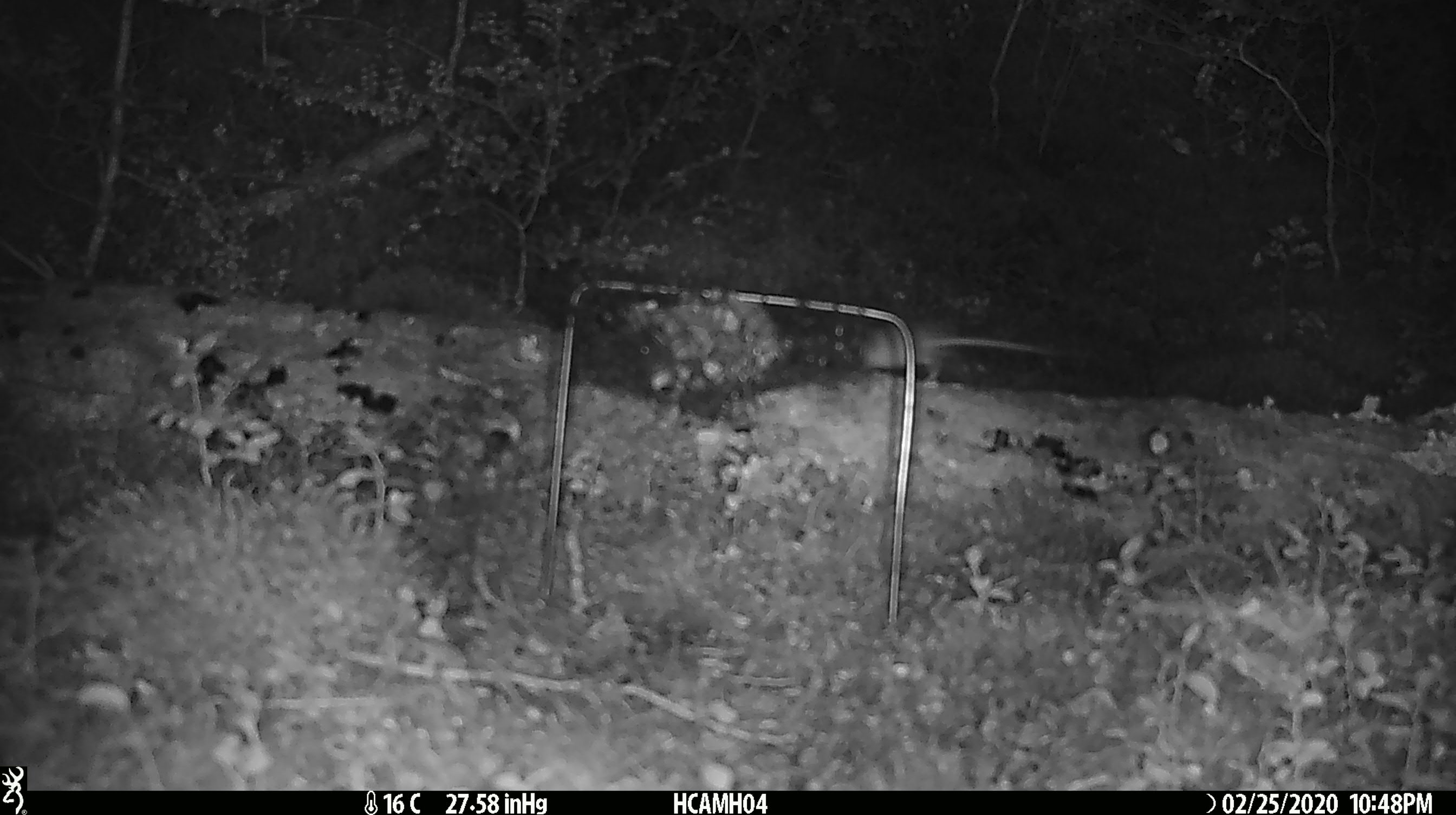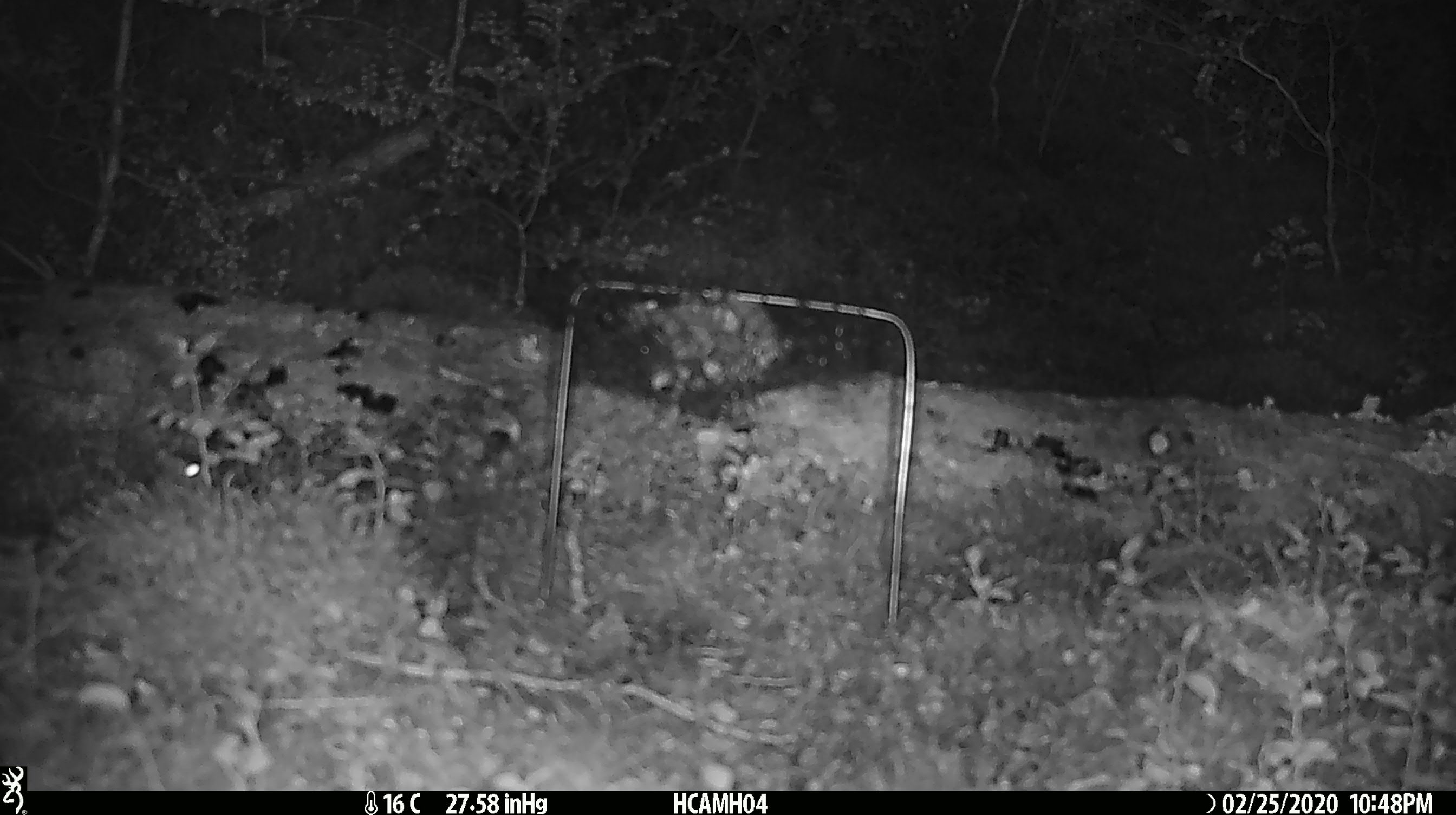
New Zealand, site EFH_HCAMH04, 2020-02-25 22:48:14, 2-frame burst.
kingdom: Animalia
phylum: Chordata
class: Mammalia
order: Rodentia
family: Muridae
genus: Mus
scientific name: Mus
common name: mouse